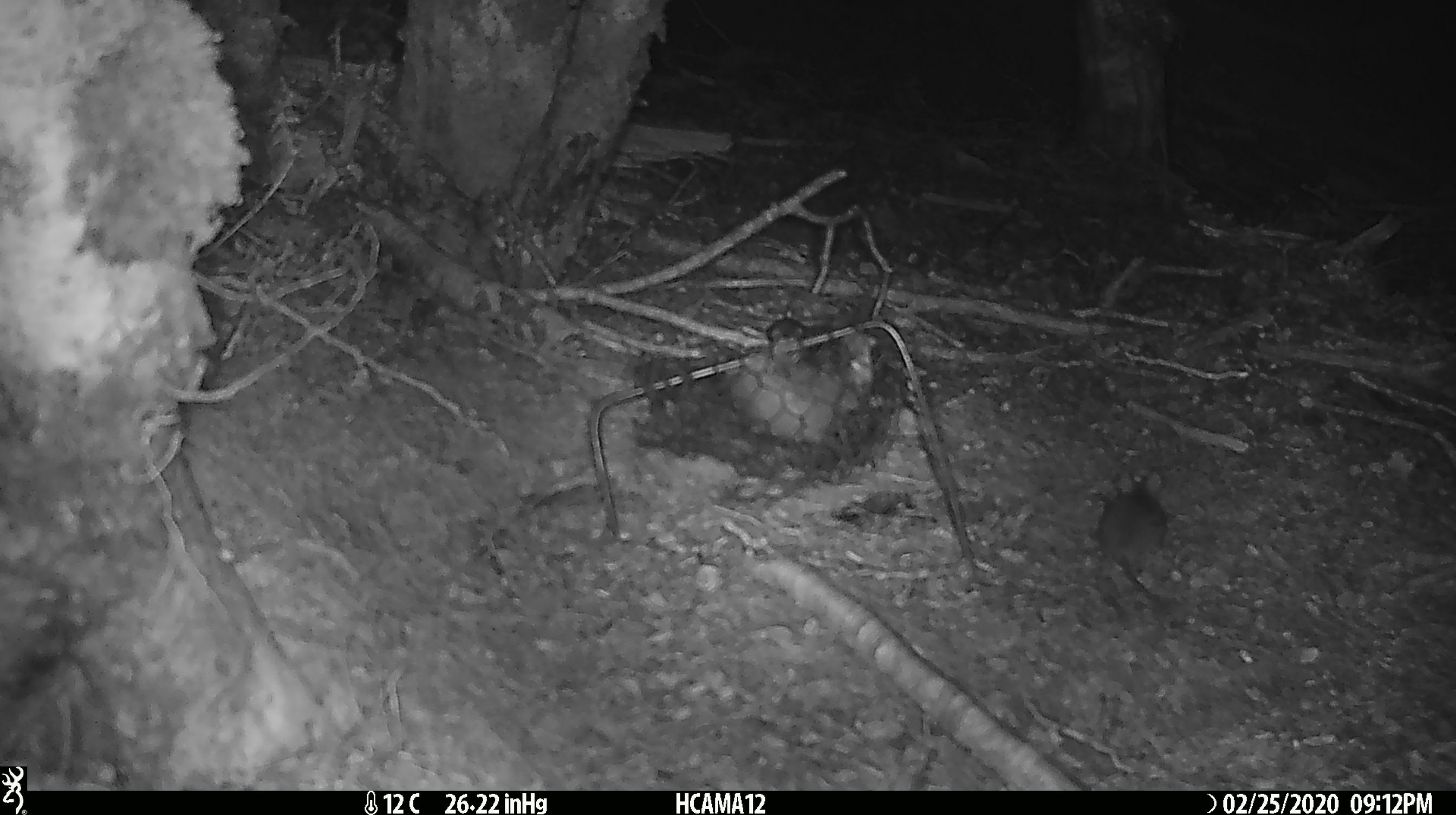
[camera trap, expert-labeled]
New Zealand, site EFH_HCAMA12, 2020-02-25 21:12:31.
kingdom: Animalia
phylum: Chordata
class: Mammalia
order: Rodentia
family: Muridae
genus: Mus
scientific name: Mus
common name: mouse